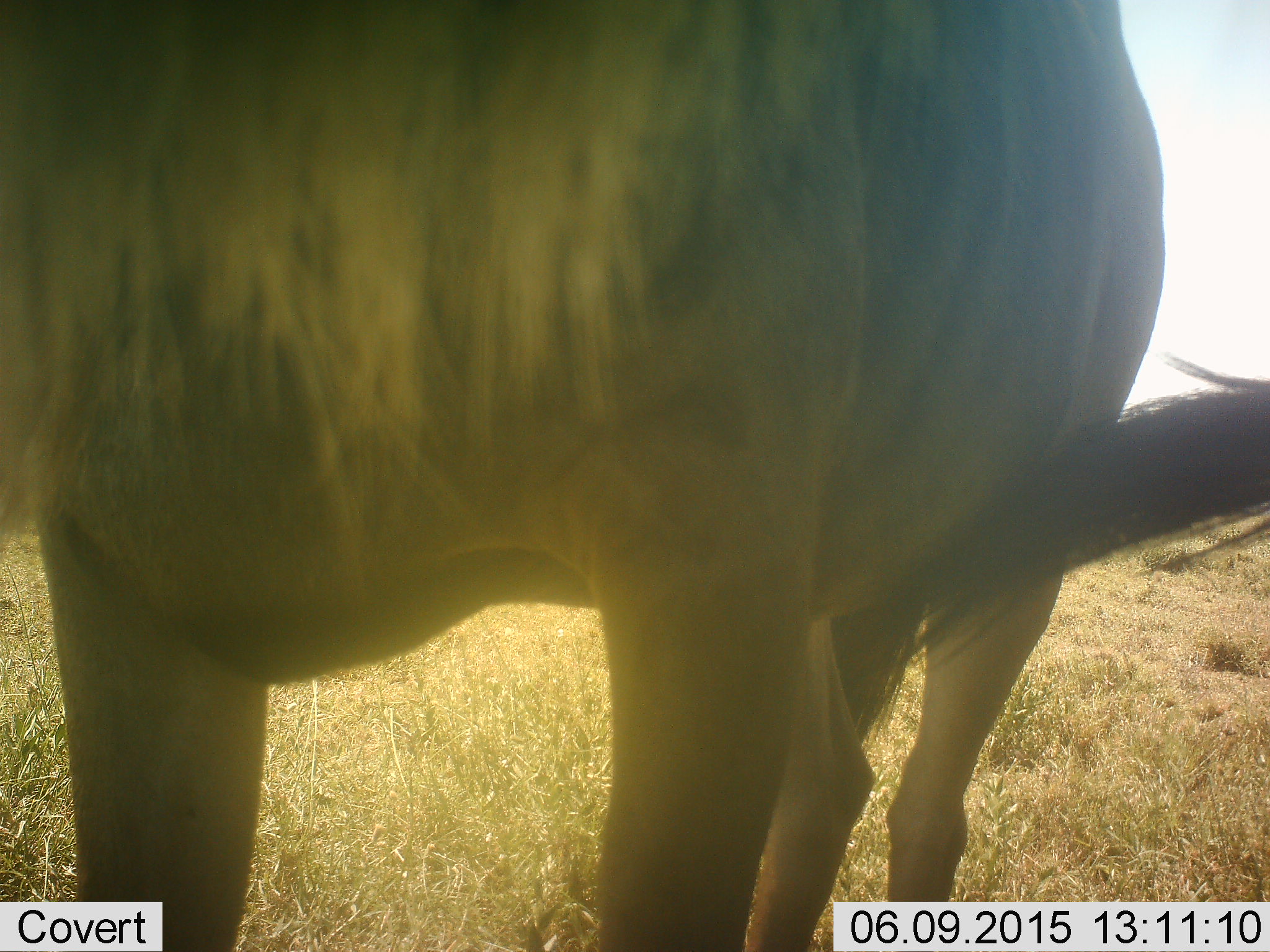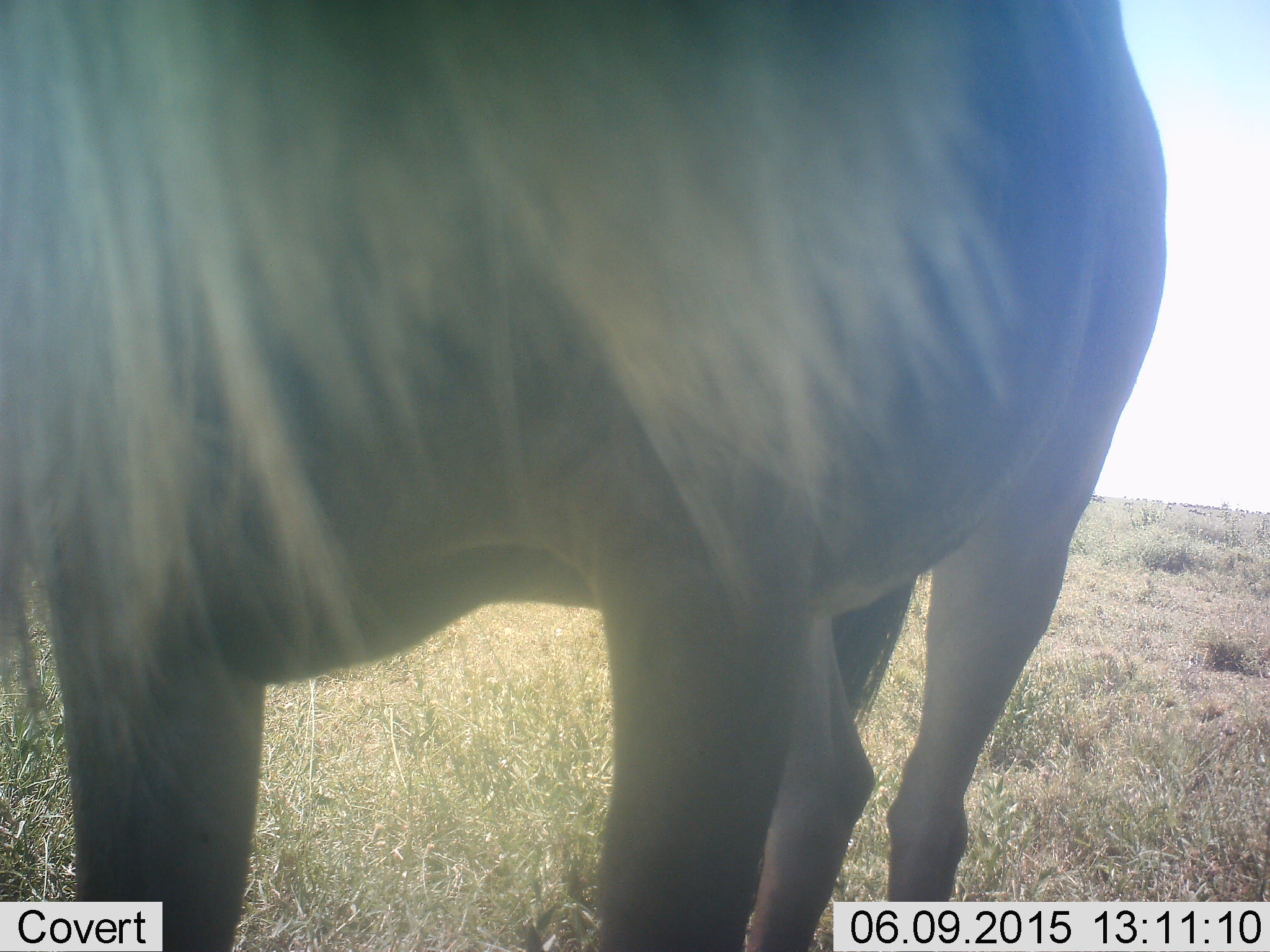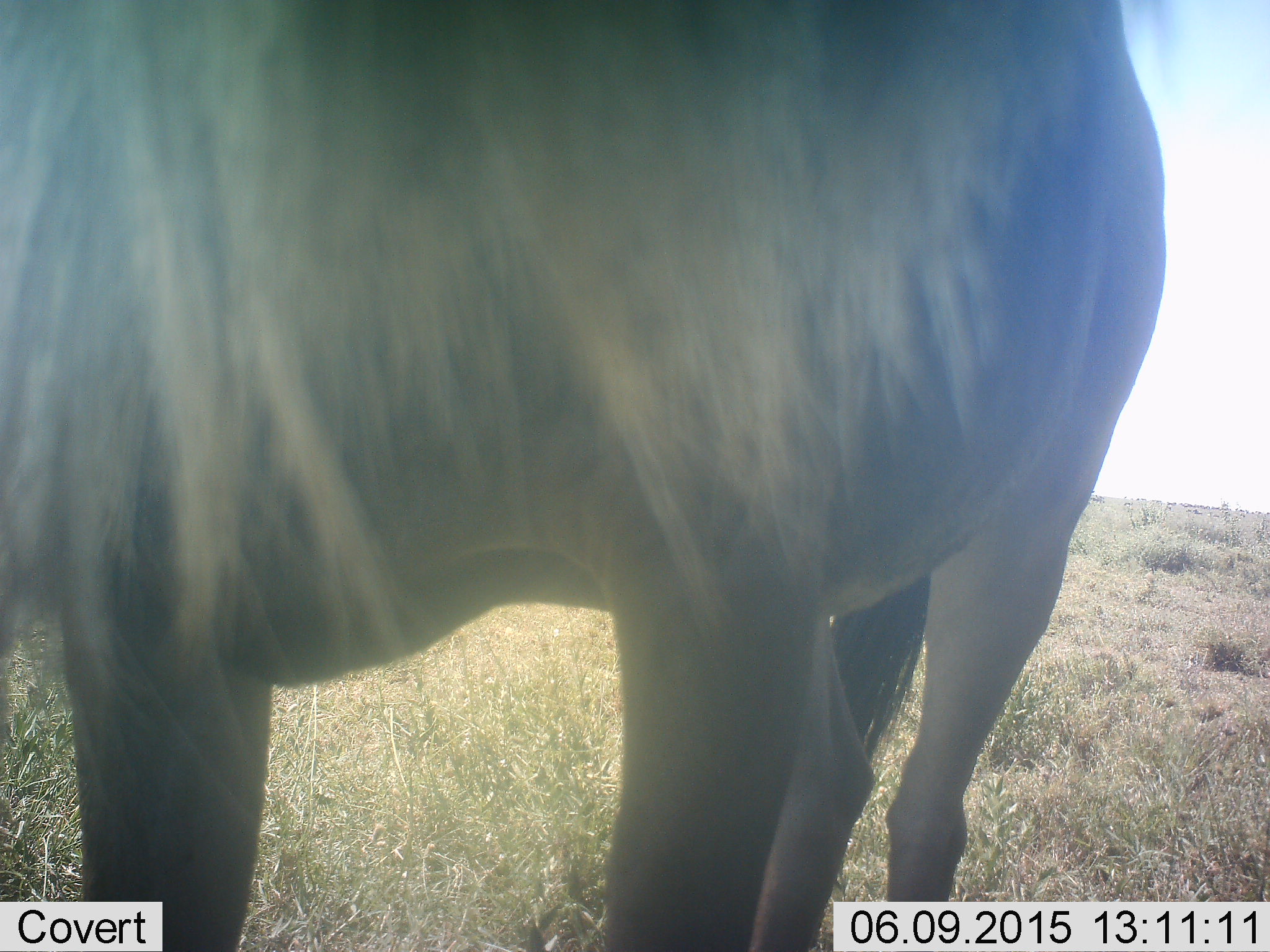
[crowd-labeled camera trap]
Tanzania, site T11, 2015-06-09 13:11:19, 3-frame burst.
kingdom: Animalia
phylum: Chordata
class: Mammalia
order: Artiodactyla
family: Bovidae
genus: Connochaetes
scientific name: Connochaetes taurinus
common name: blue wildebeest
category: wildebeest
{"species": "wildebeest (blue wildebeest) (Connochaetes taurinus)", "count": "1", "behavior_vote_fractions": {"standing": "100%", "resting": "0%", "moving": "0%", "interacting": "0%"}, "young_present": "0%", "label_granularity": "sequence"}